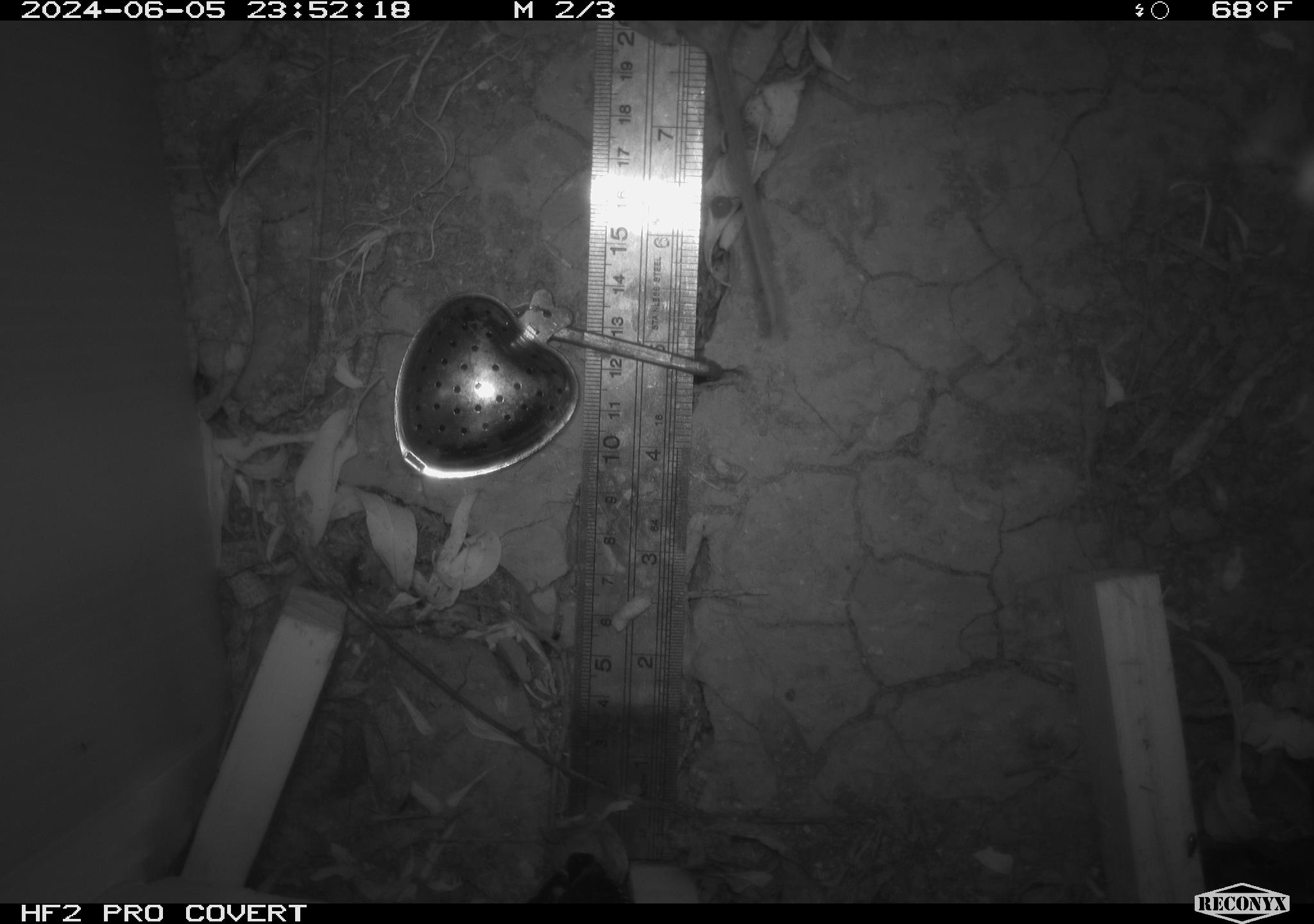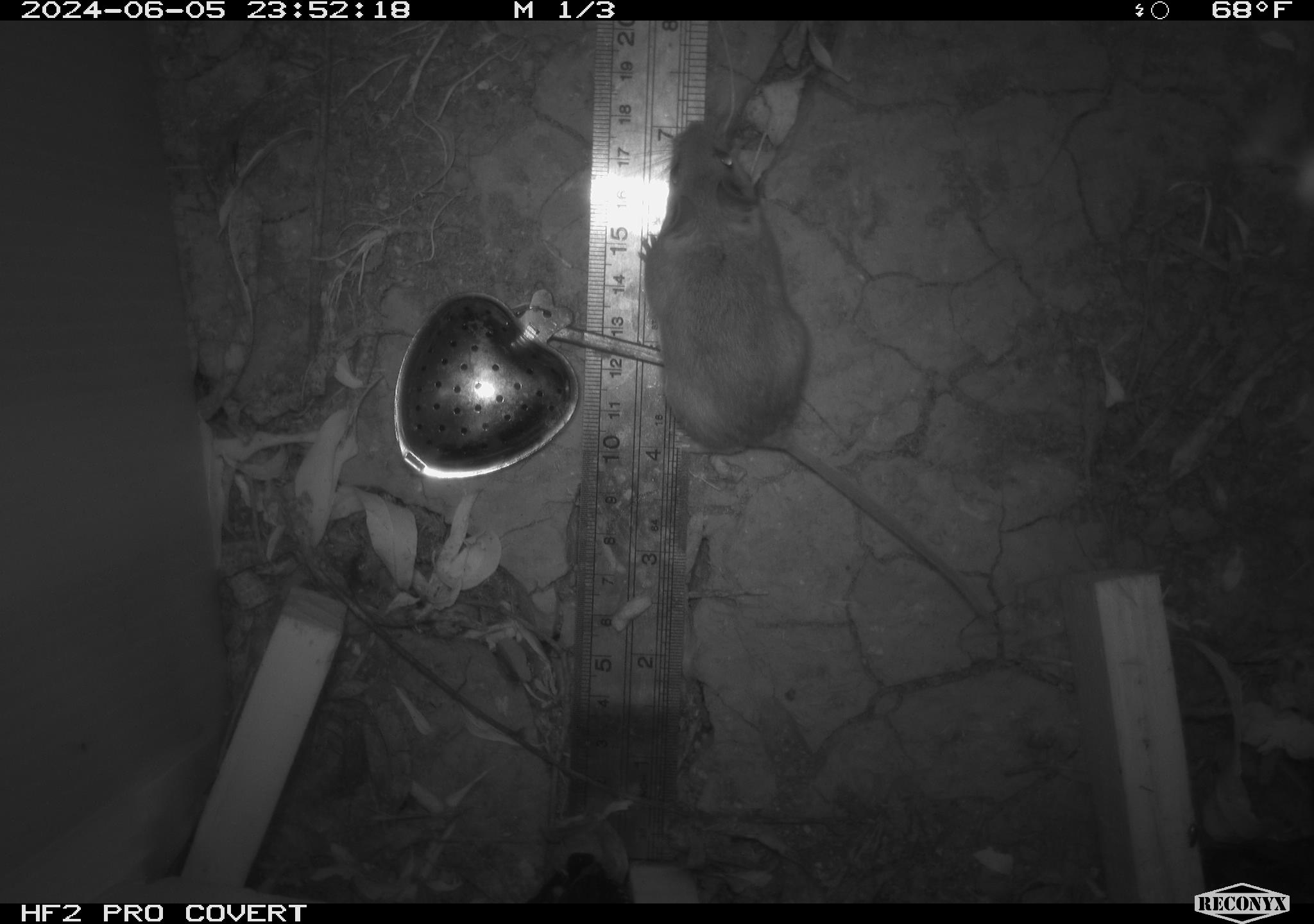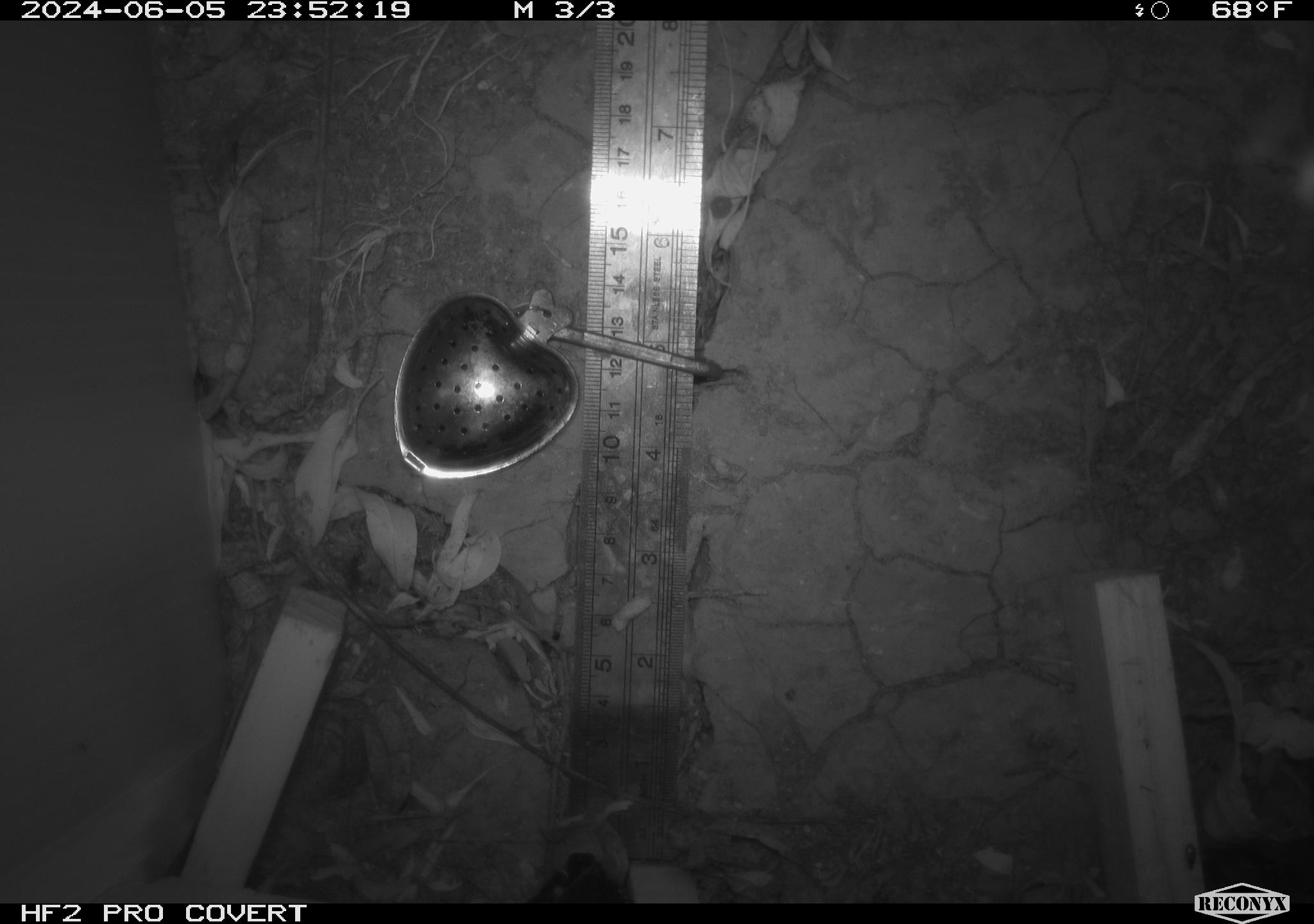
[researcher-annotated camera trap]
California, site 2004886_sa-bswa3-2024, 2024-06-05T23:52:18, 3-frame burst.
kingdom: Animalia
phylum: Chordata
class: Mammalia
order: Rodentia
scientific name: Rodentia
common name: mouse species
Mouse species (Rodentia).